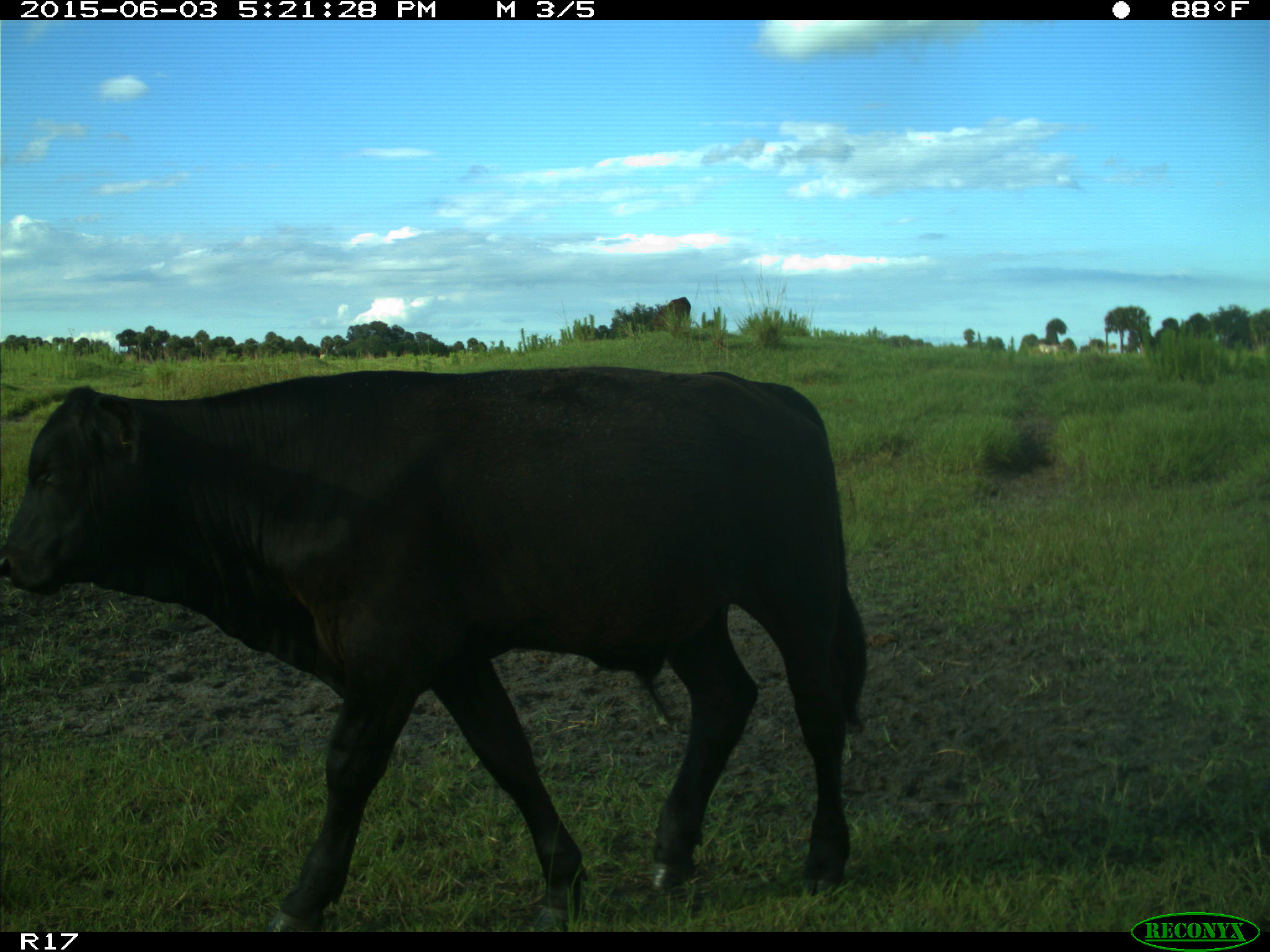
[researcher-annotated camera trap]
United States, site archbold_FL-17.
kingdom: Animalia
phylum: Chordata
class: Mammalia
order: Artiodactyla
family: Bovidae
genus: Bos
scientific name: Bos taurus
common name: domestic cow